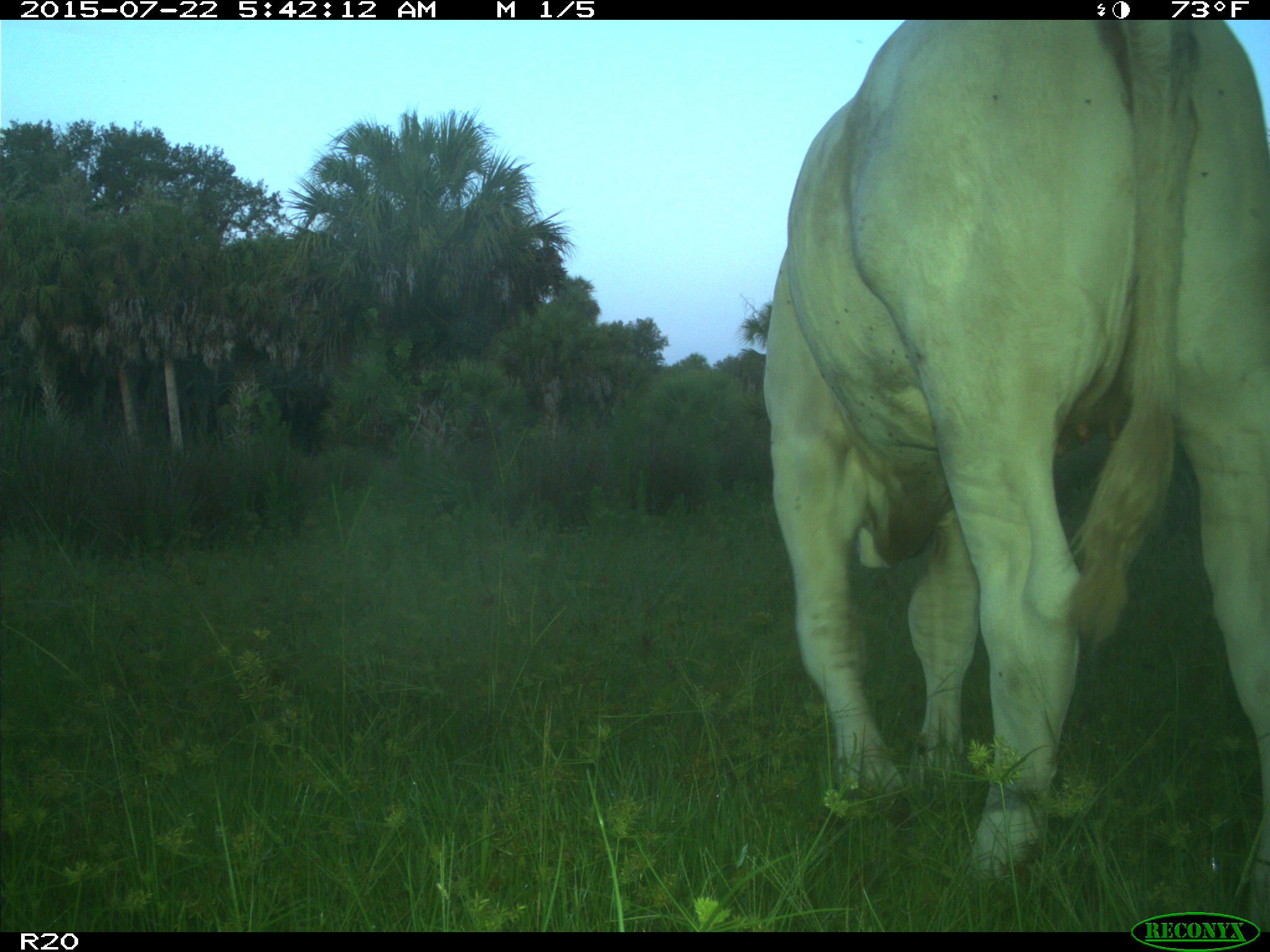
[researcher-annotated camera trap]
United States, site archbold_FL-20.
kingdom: Animalia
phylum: Chordata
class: Mammalia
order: Artiodactyla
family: Bovidae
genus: Bos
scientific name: Bos taurus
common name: domestic cow